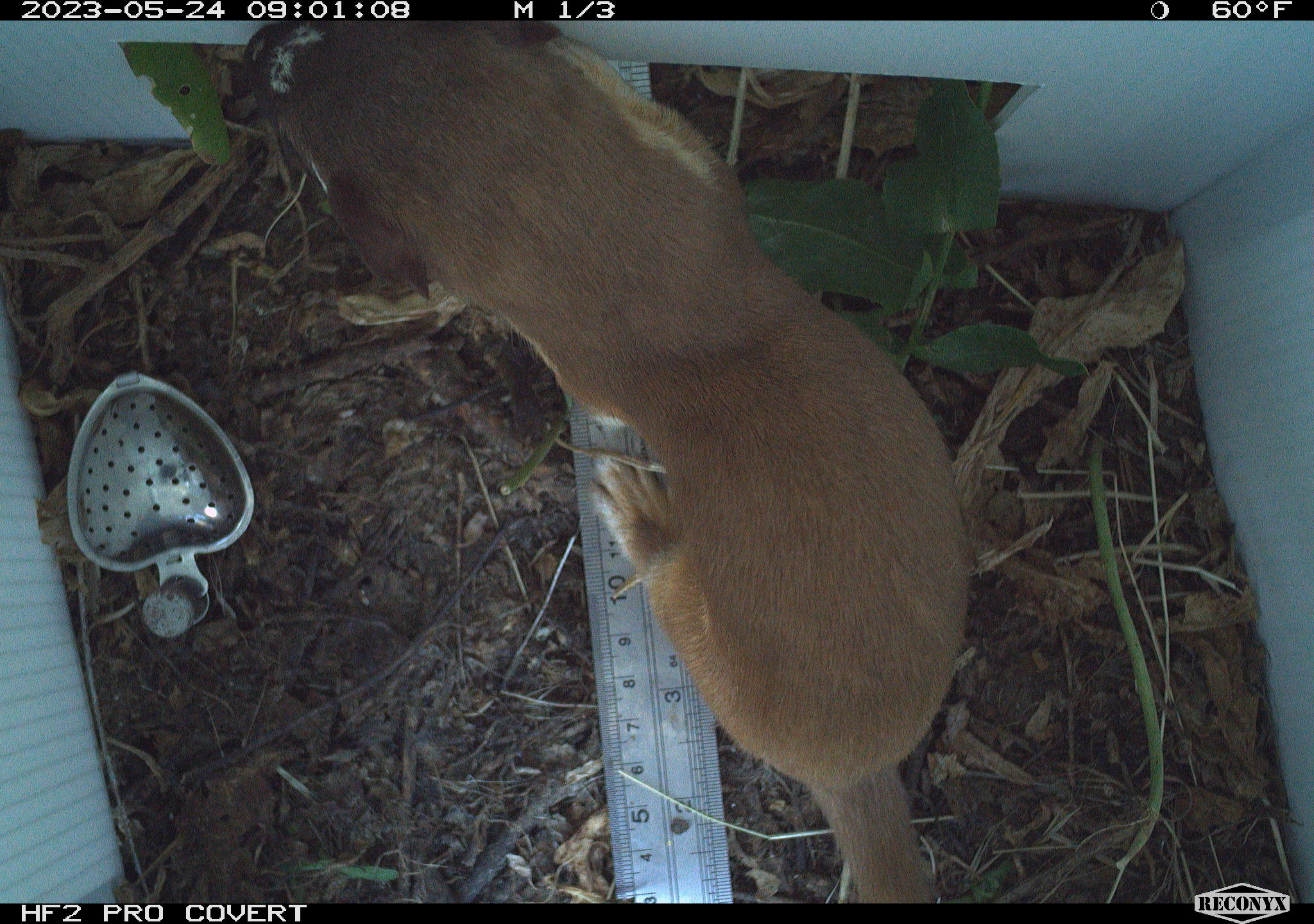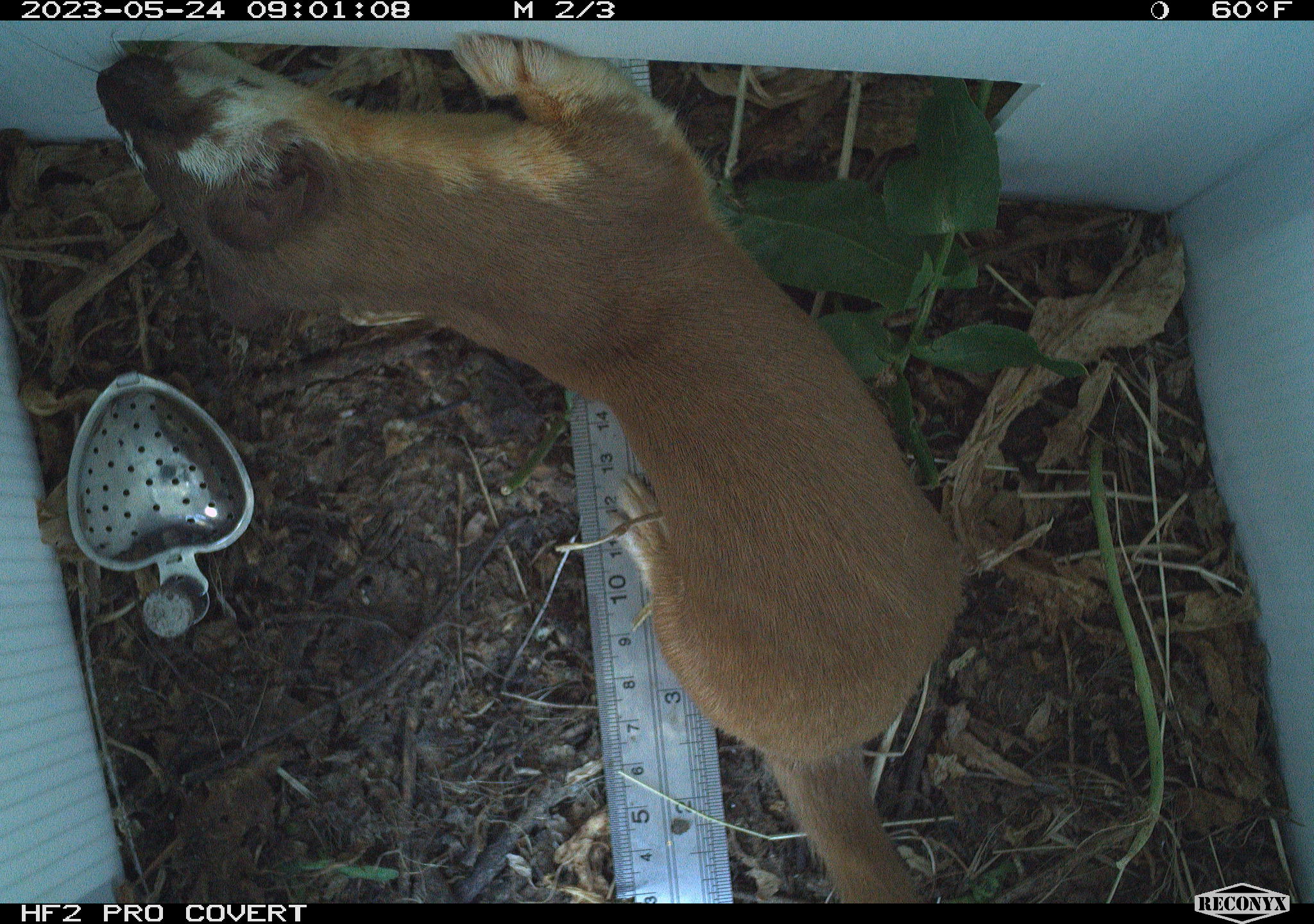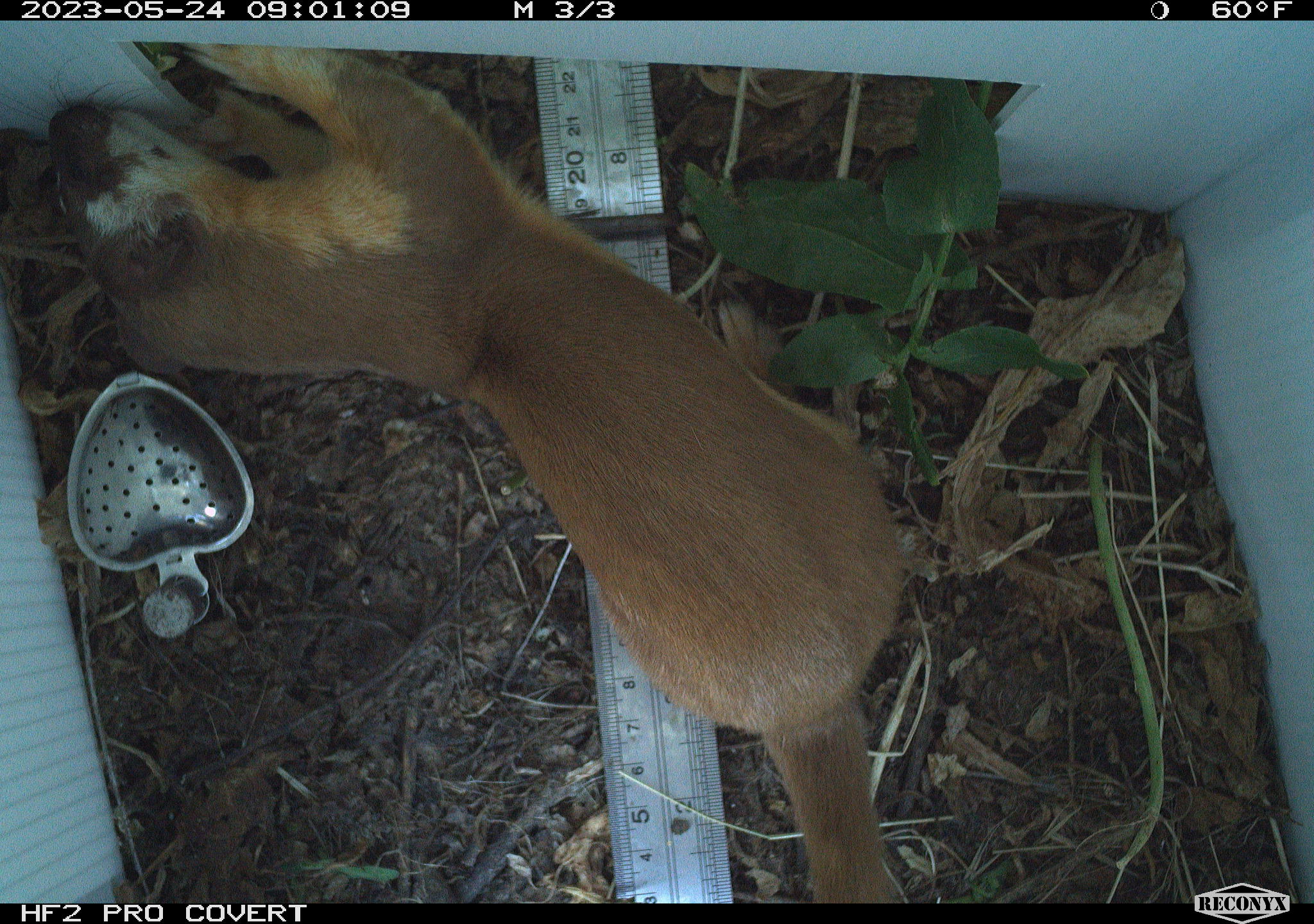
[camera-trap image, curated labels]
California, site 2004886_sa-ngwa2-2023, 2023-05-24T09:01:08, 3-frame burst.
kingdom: Animalia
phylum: Chordata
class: Mammalia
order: Carnivora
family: Mustelidae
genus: Neogale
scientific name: Neogale frenata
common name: long-tailed weasel